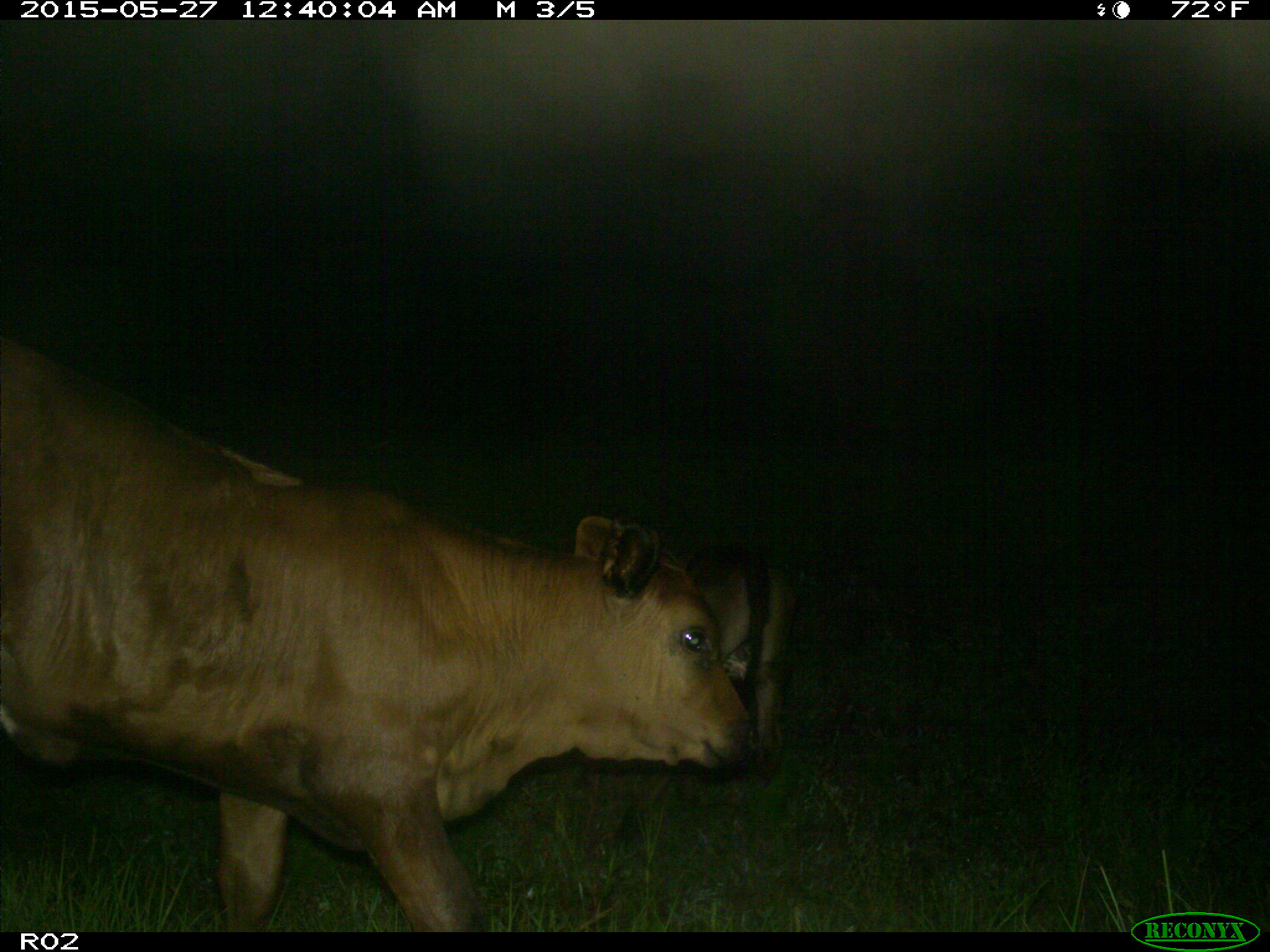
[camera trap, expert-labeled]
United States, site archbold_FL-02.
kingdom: Animalia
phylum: Chordata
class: Mammalia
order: Artiodactyla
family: Bovidae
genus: Bos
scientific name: Bos taurus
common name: domestic cow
Bos taurus (domestic cow).